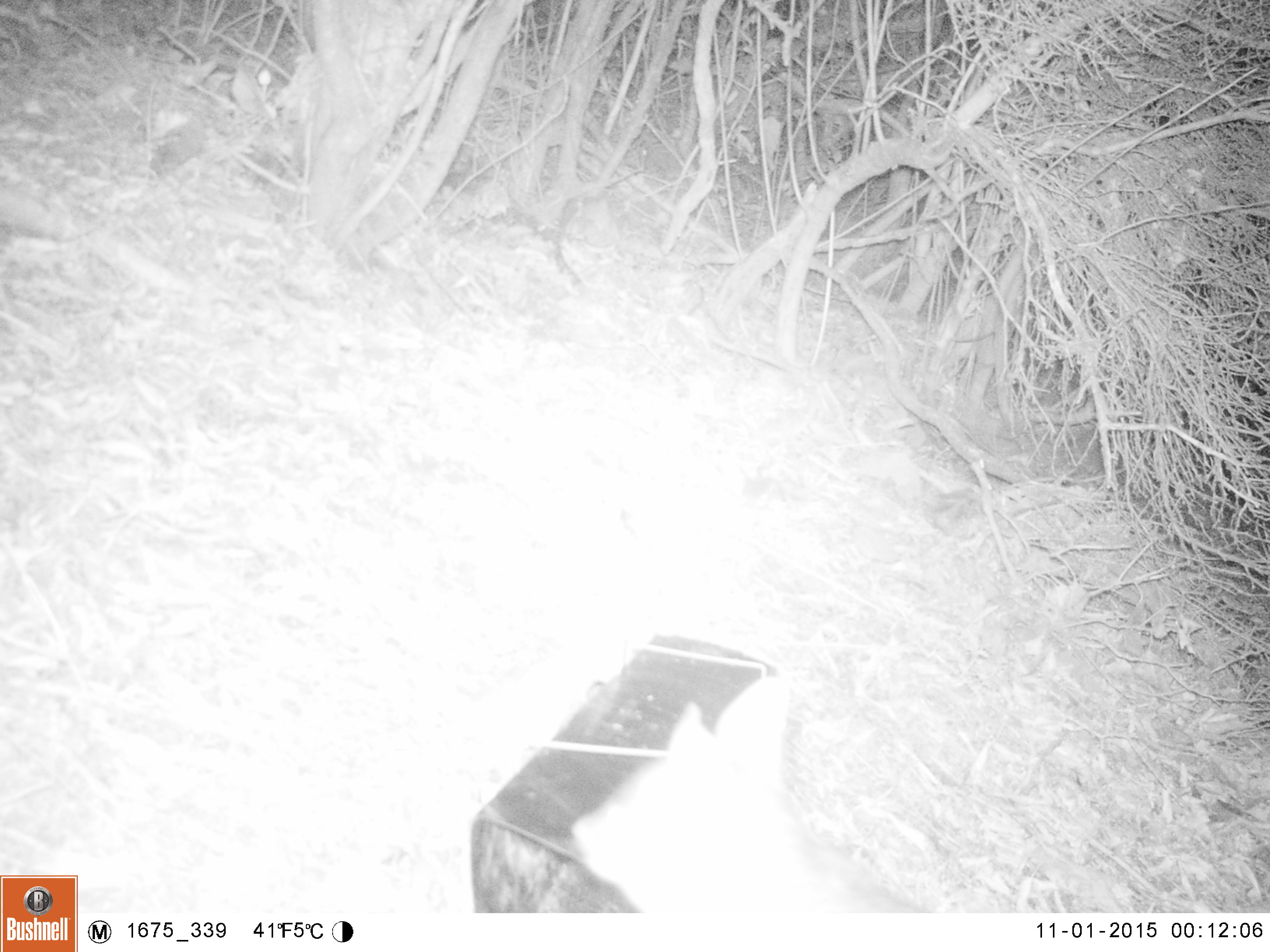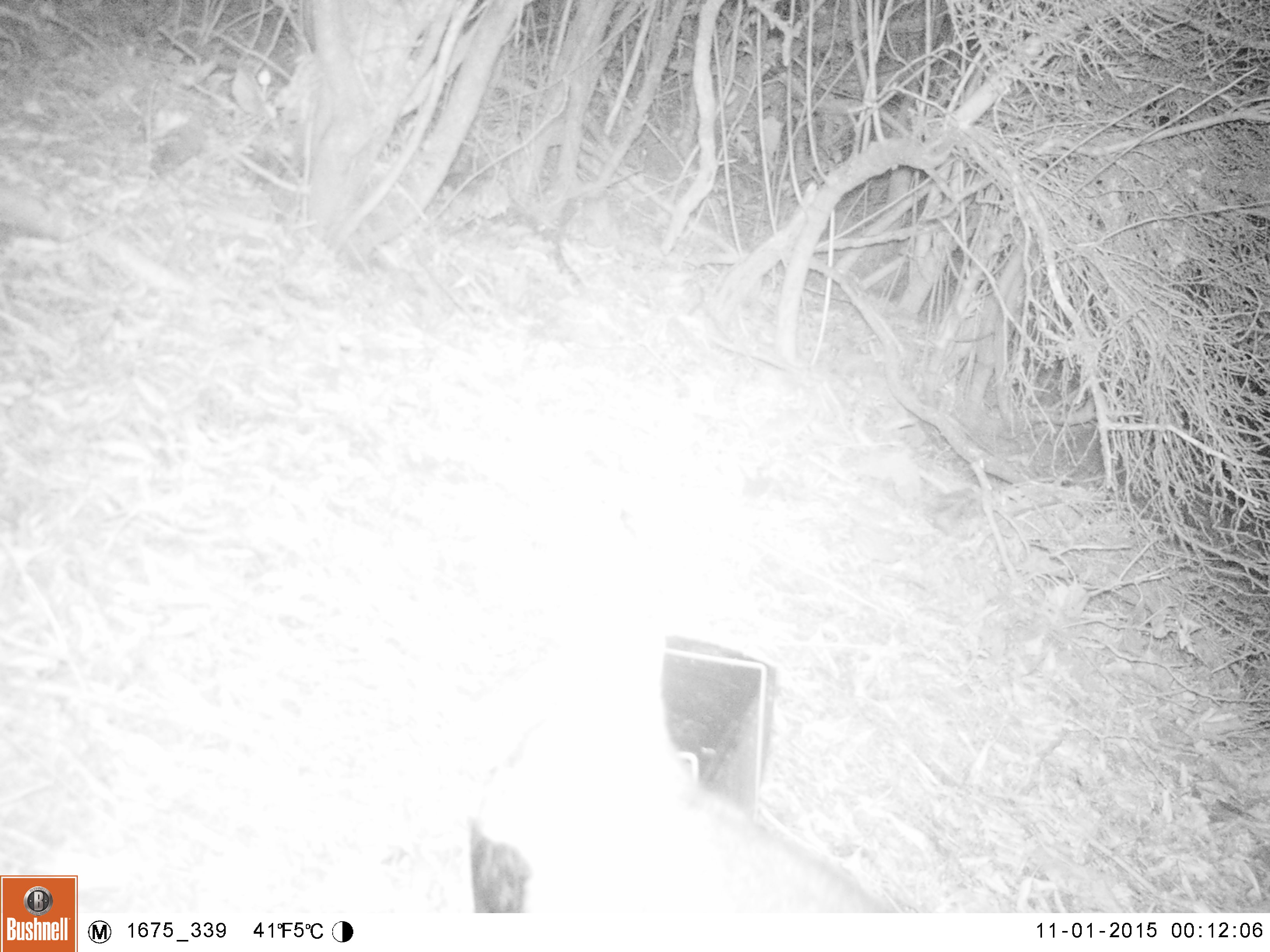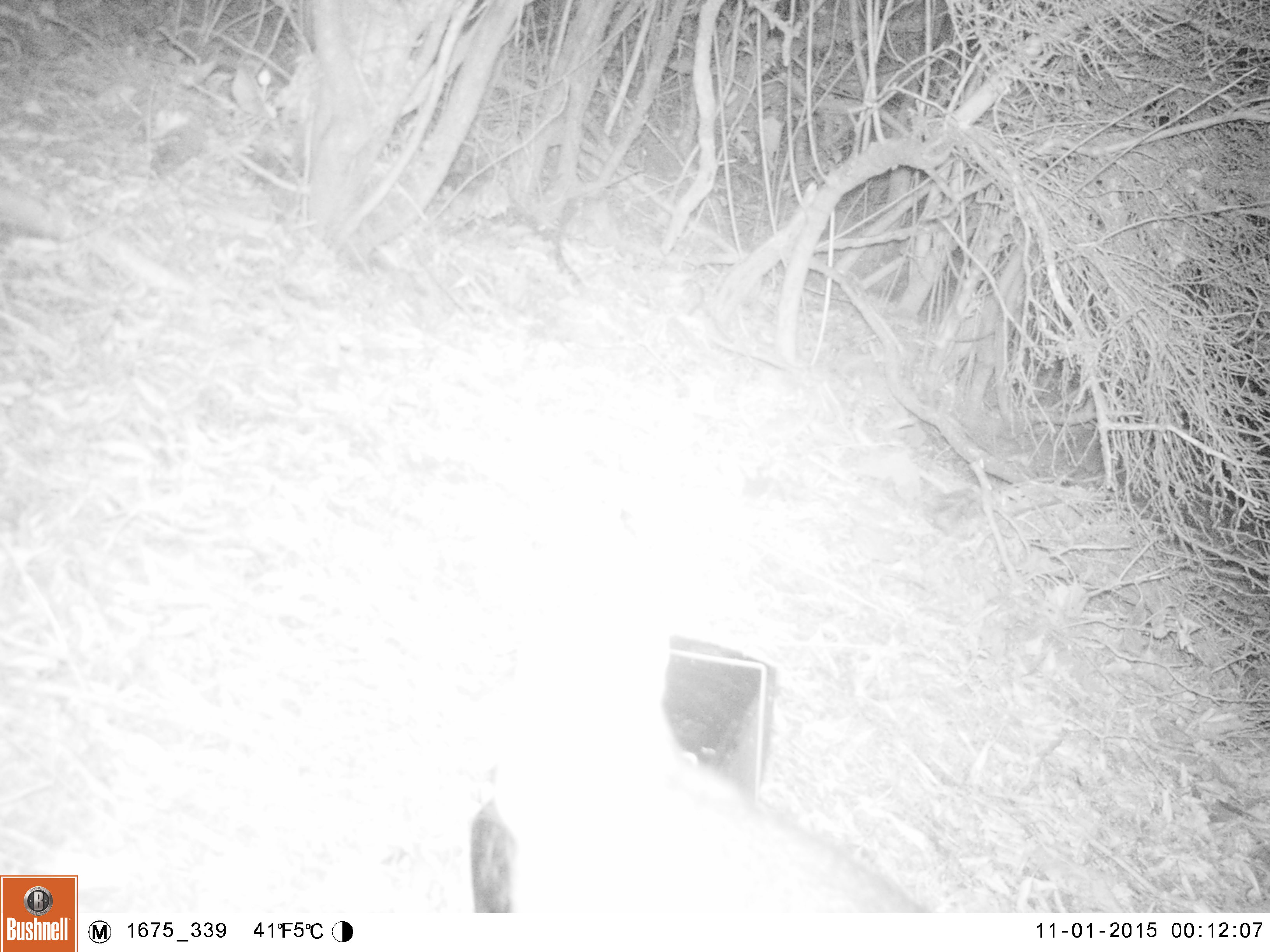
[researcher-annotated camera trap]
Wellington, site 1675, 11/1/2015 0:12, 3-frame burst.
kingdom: Animalia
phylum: Chordata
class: Mammalia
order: Didelphimorphia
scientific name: Didelphimorphia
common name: possum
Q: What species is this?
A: Possum (Didelphimorphia).